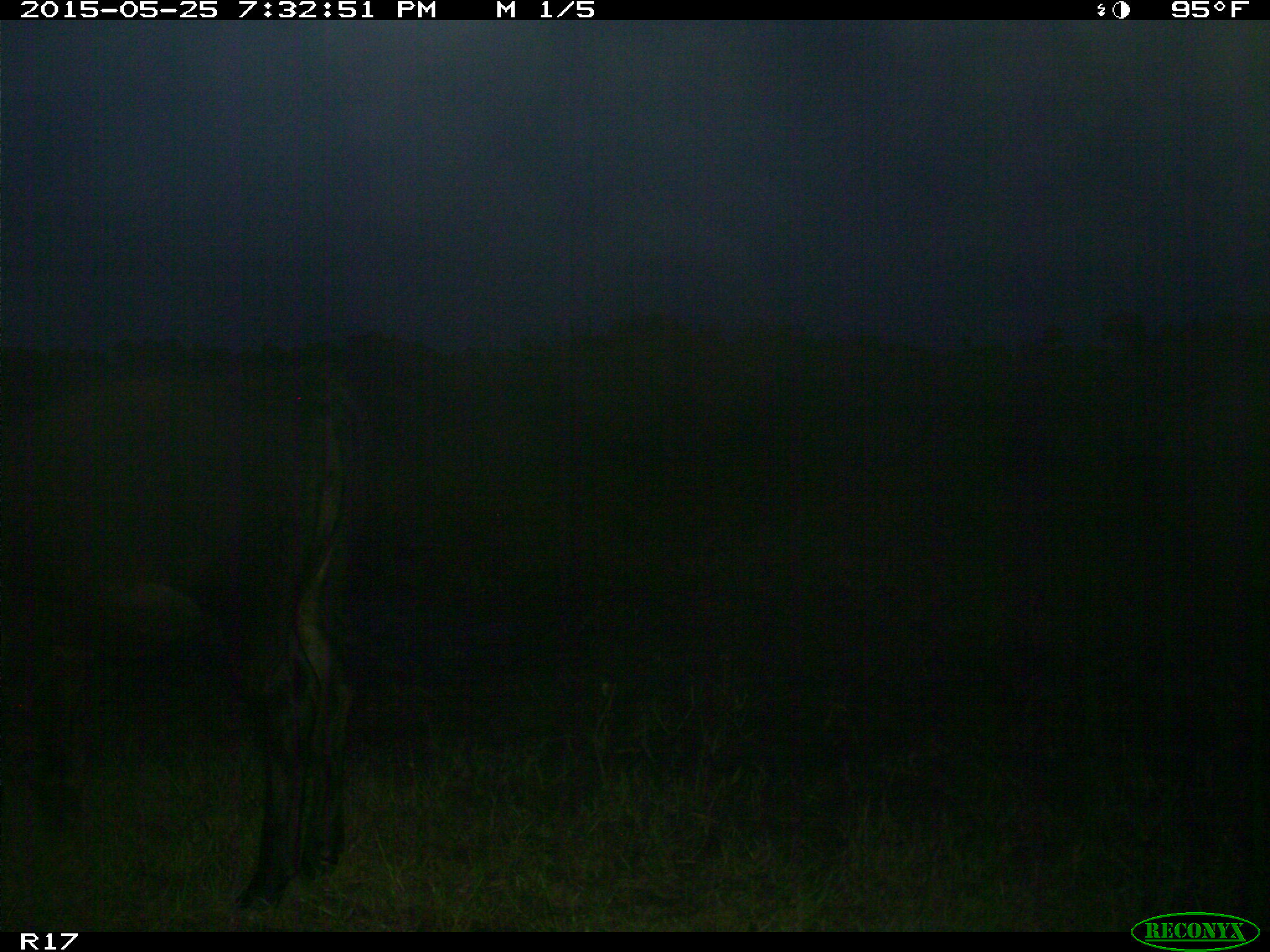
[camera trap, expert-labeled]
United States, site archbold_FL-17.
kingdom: Animalia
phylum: Chordata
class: Mammalia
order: Artiodactyla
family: Bovidae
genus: Bos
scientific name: Bos taurus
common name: domestic cow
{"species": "Bos taurus (domestic cow)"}